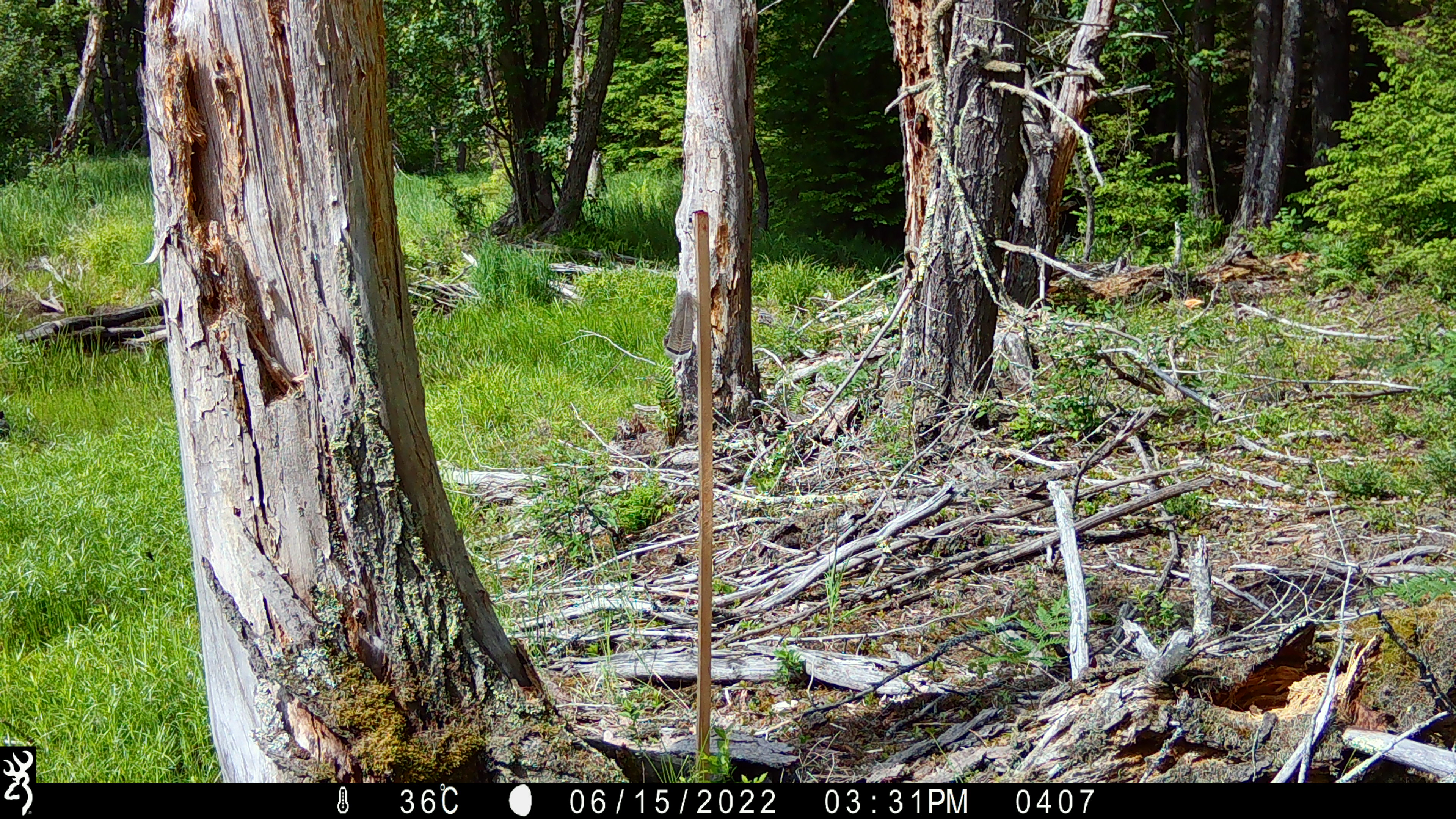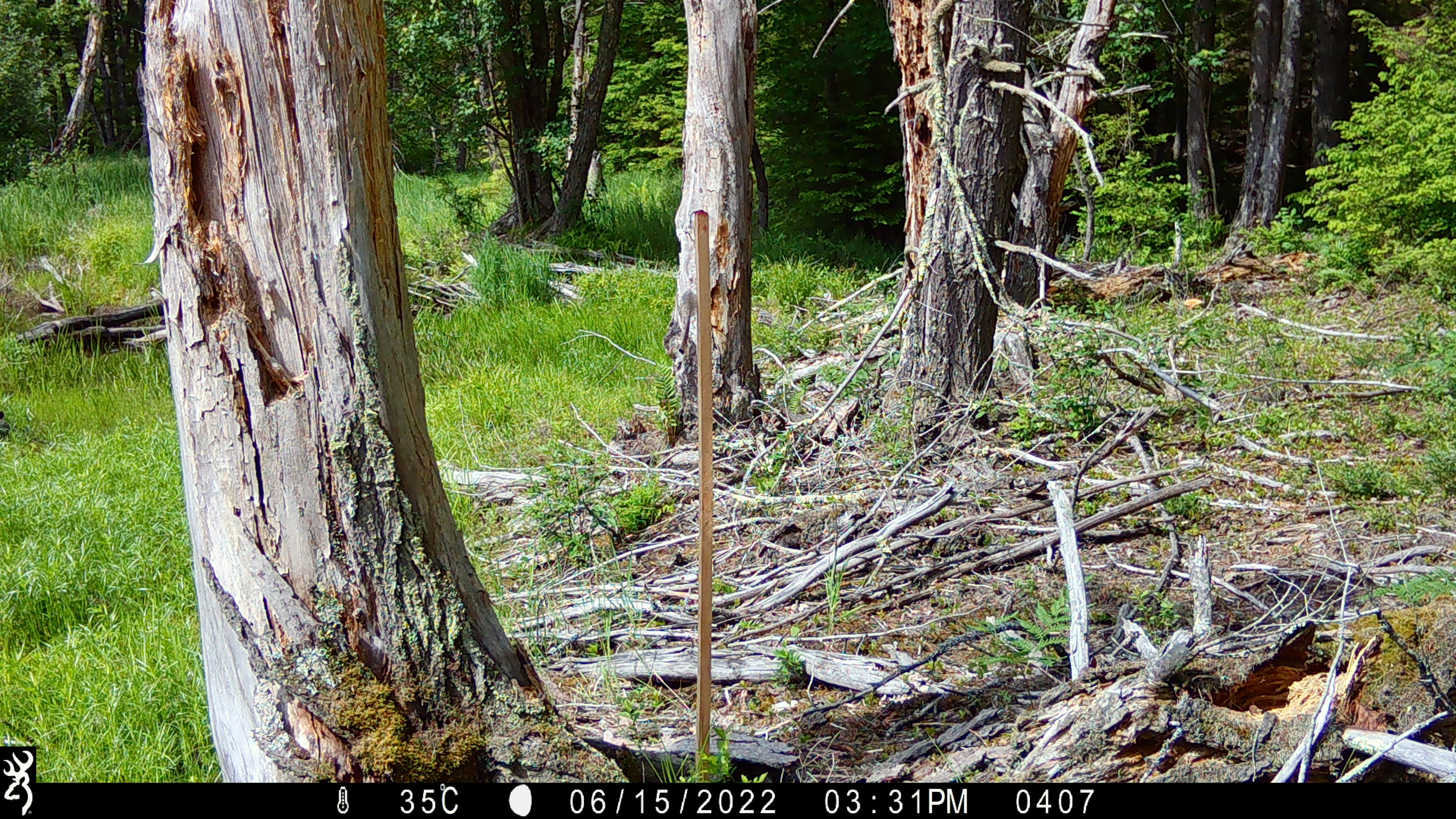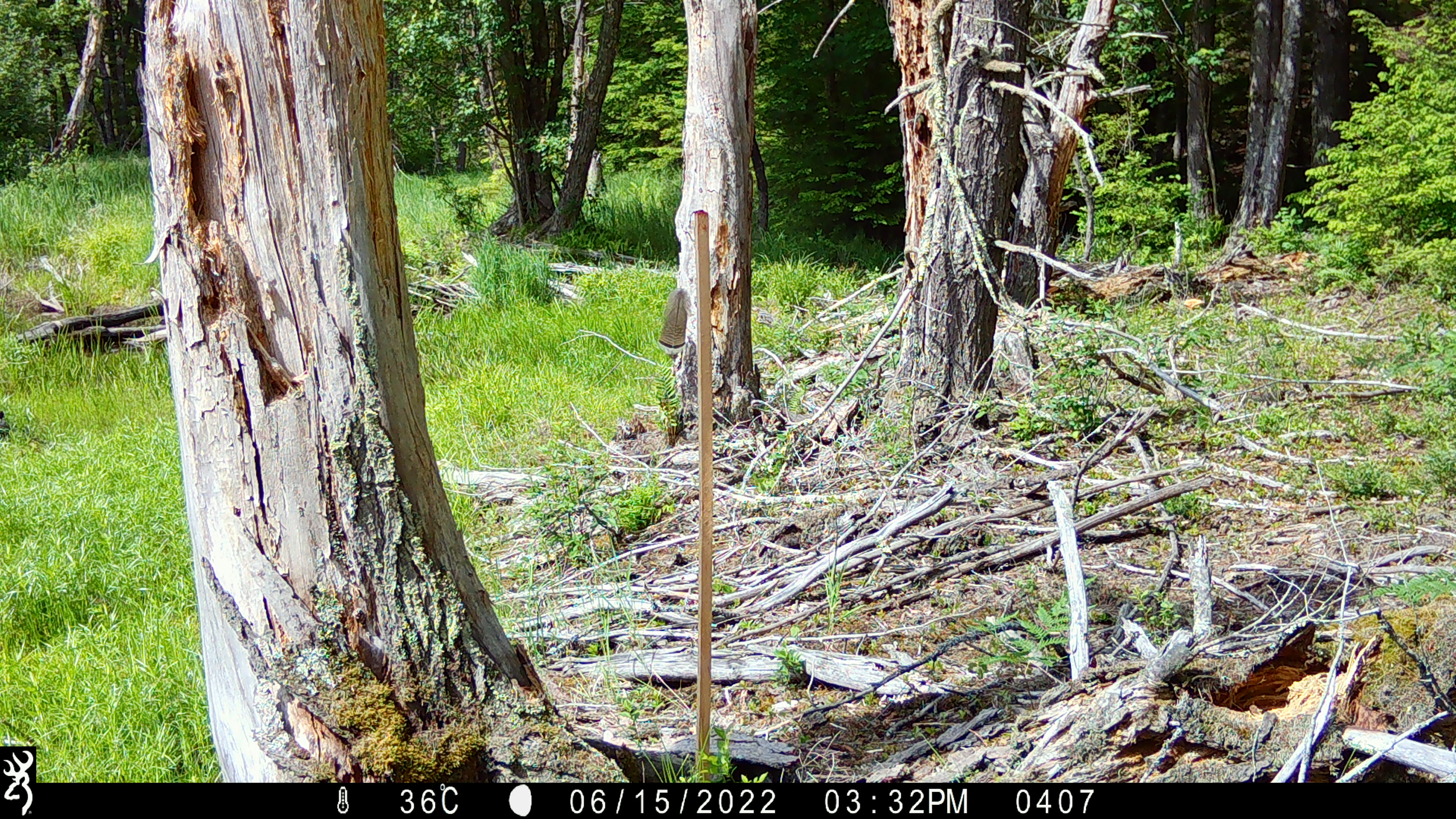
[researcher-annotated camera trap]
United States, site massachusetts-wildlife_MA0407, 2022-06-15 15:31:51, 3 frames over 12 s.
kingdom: Animalia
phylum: Arthropoda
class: Insecta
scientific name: Insecta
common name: insect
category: insect sp.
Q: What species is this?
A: Insect sp. (insect) (Insecta).